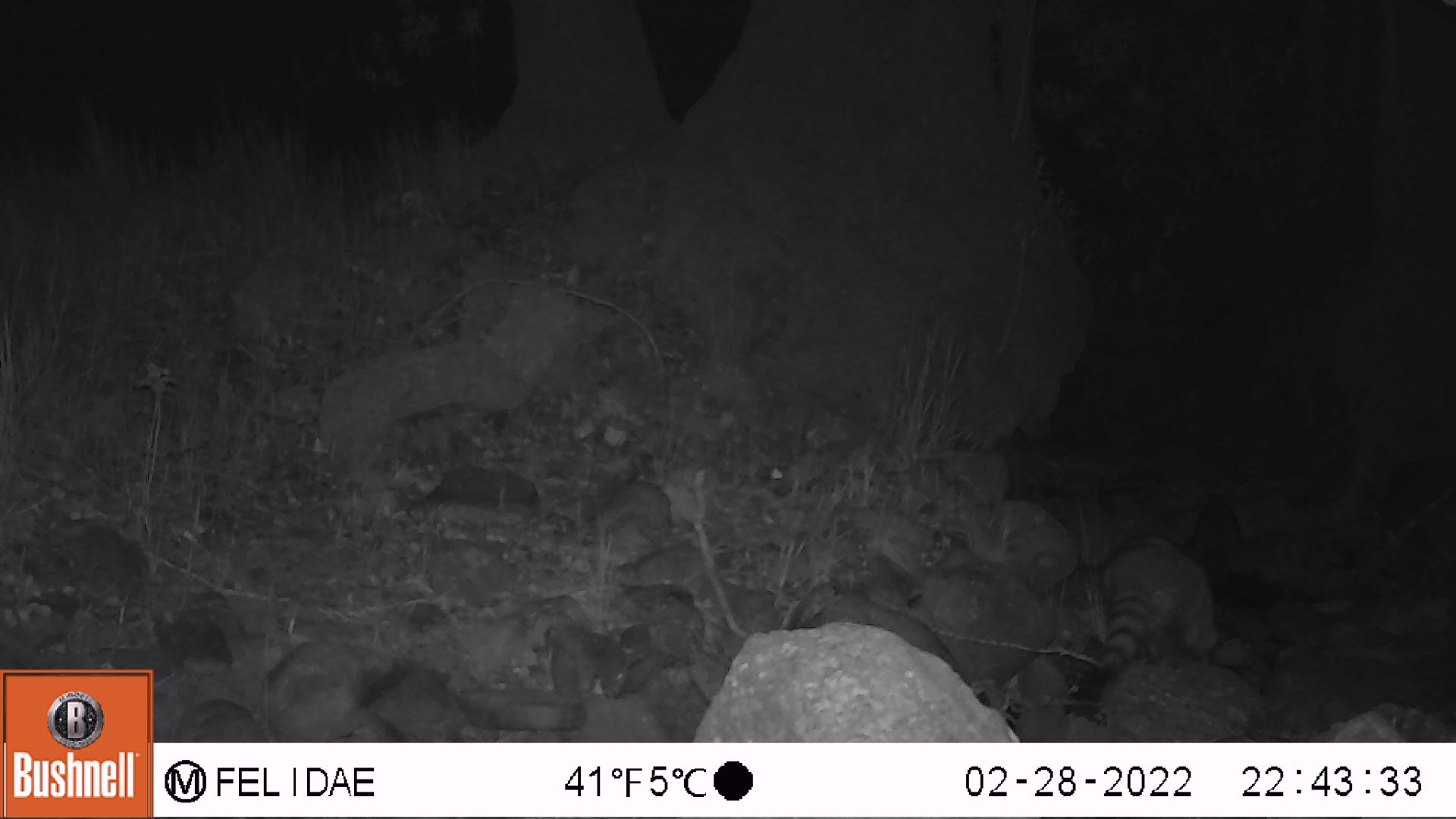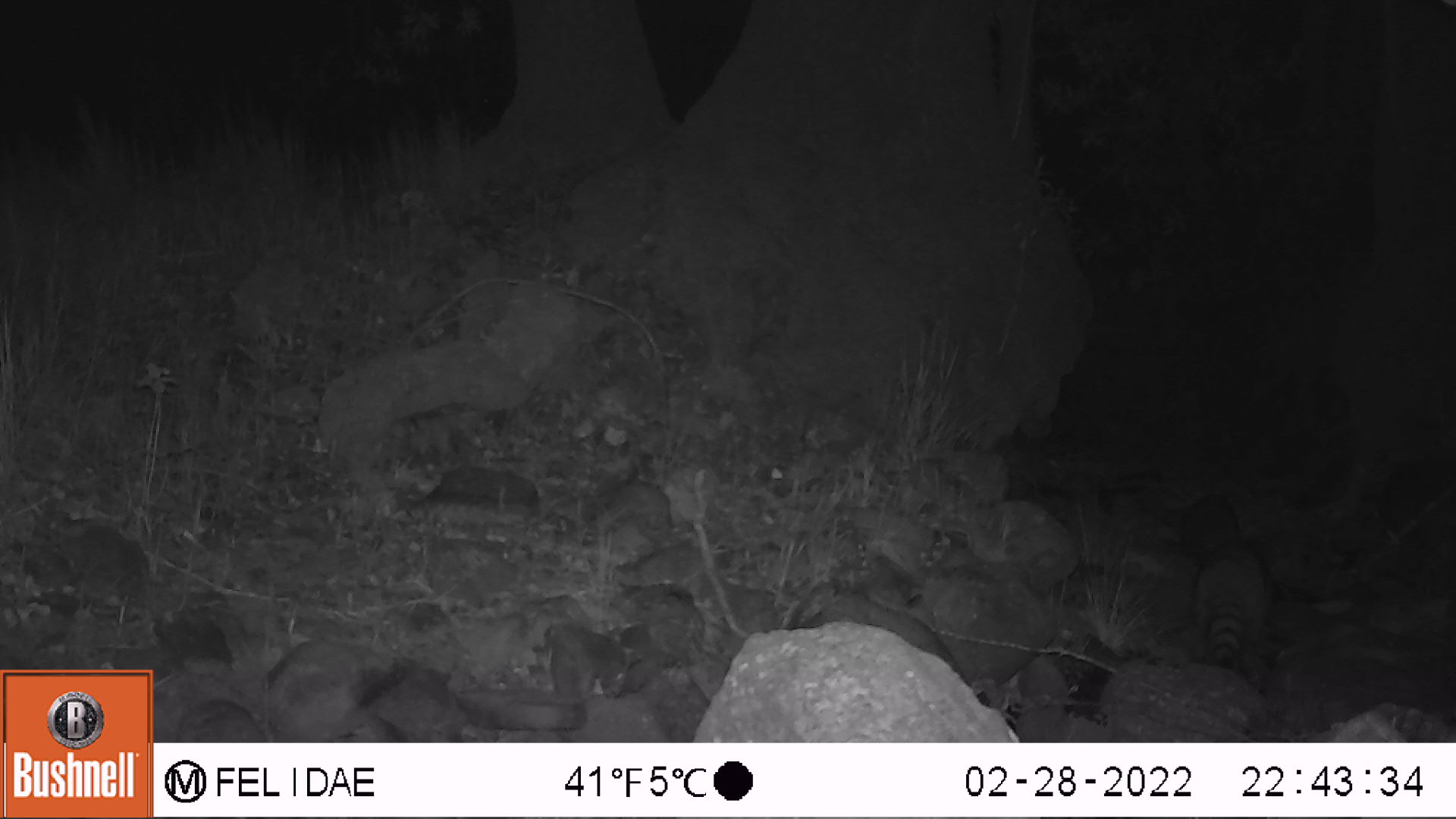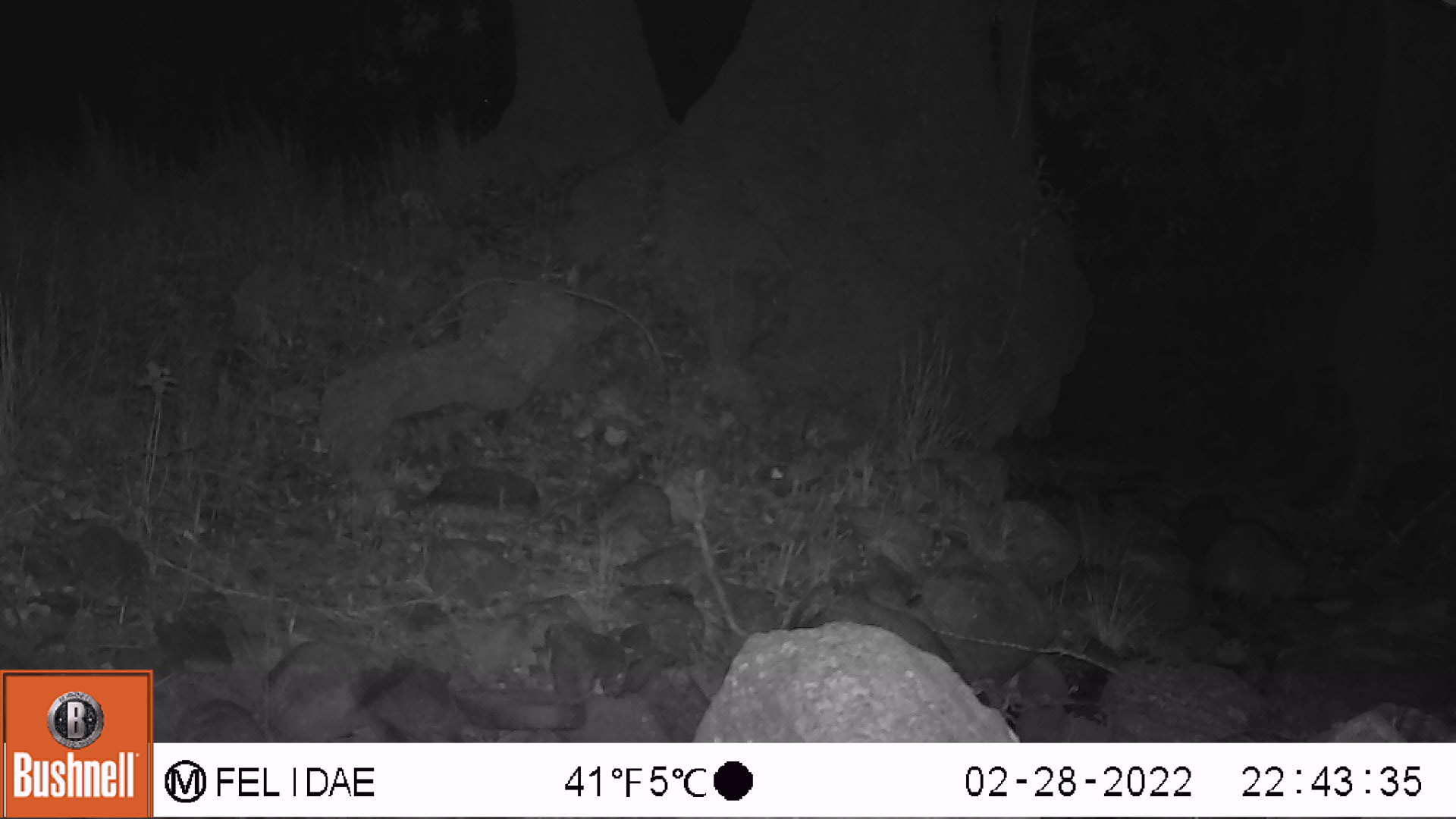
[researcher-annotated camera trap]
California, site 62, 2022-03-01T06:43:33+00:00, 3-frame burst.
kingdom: Animalia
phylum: Chordata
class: Mammalia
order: Carnivora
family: Procyonidae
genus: Procyon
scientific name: Procyon lotor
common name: raccoon